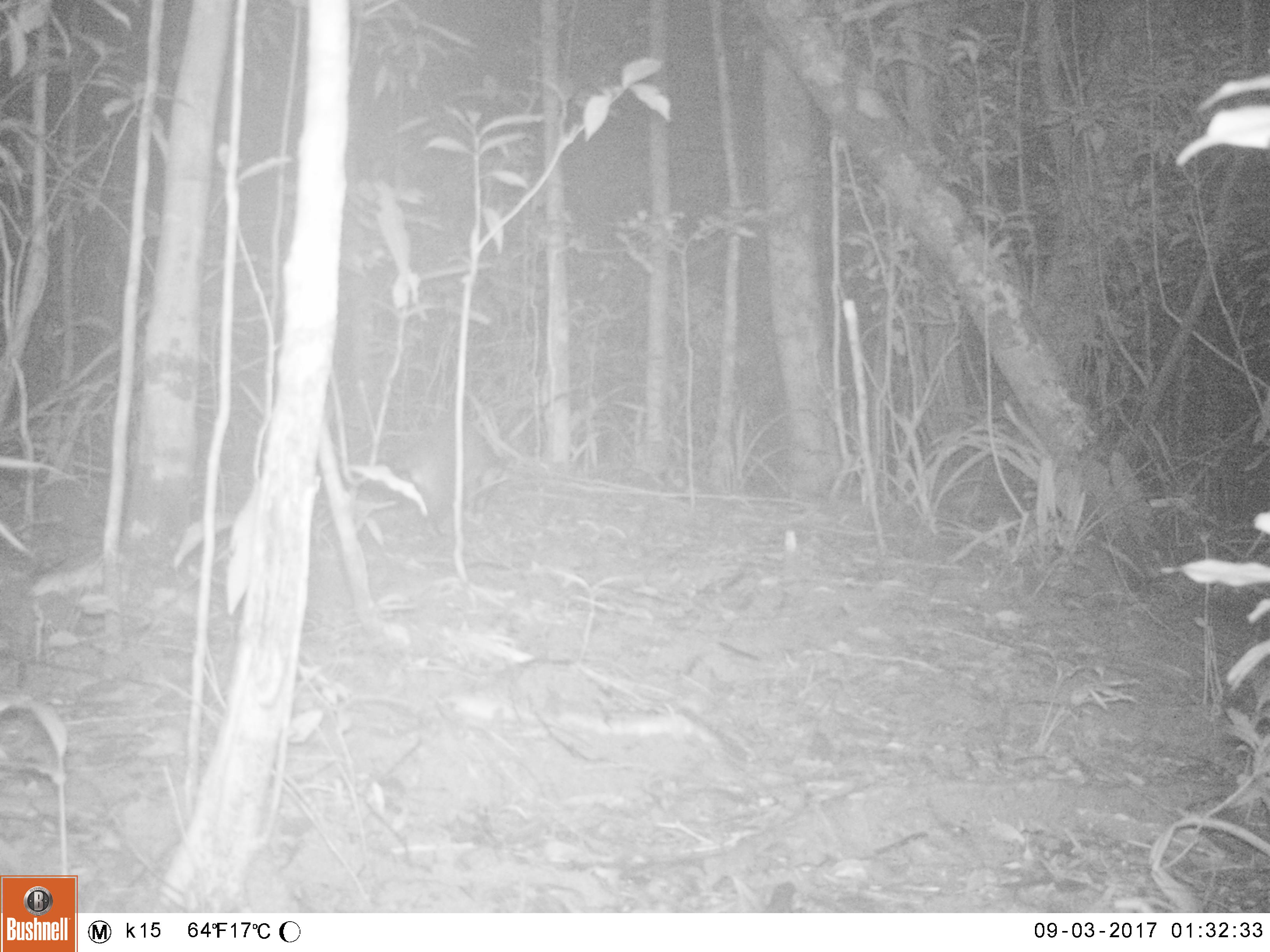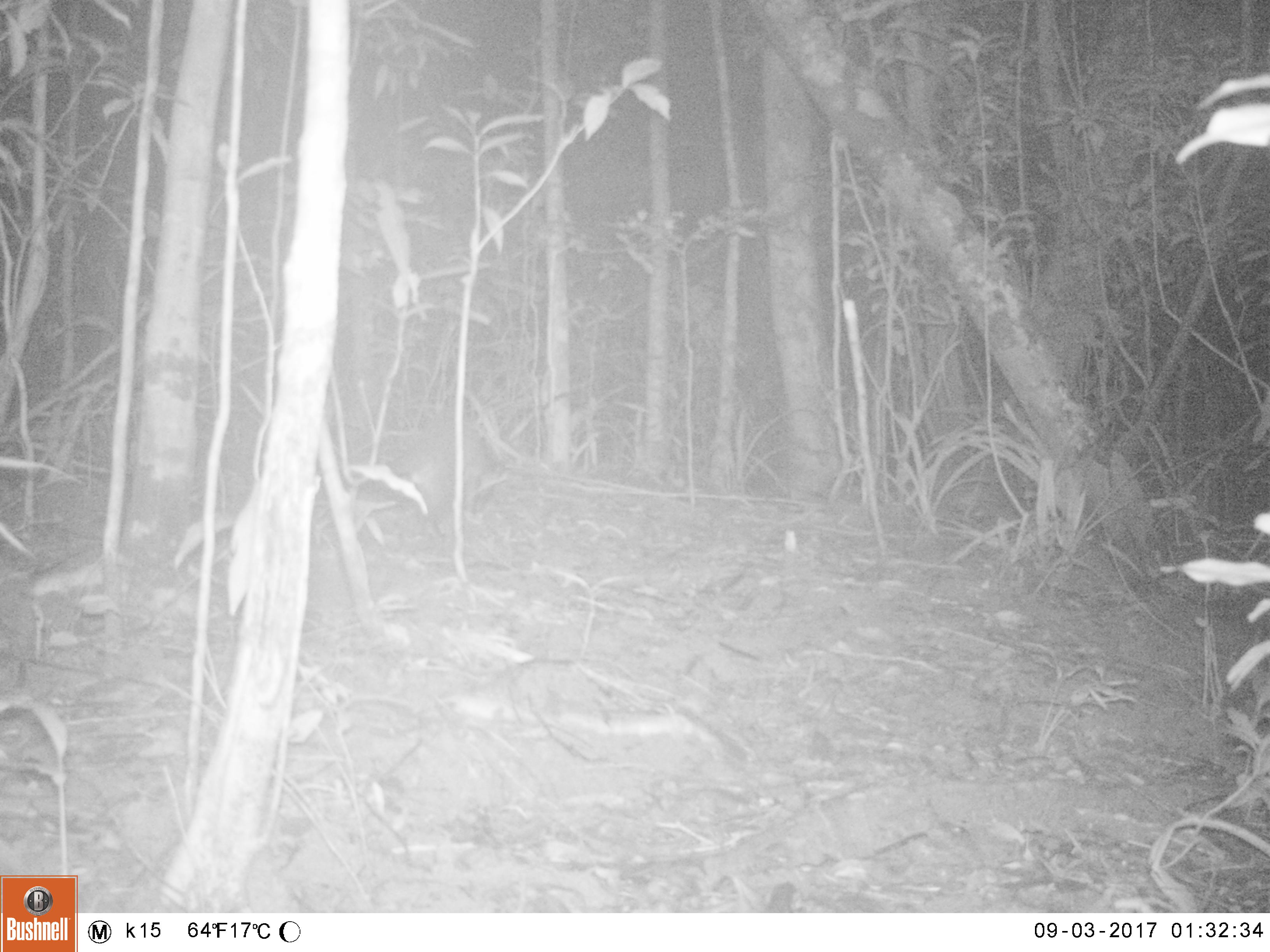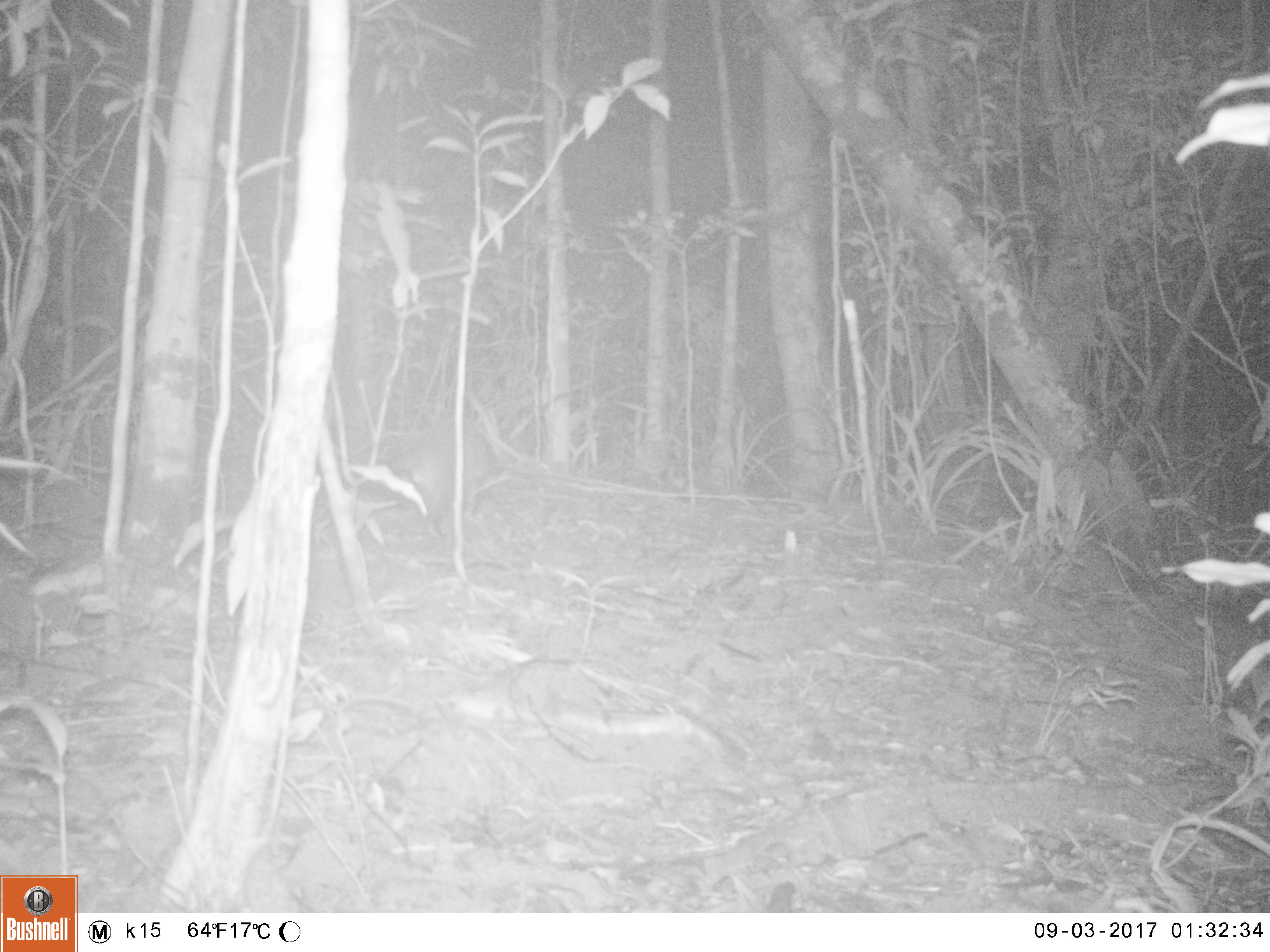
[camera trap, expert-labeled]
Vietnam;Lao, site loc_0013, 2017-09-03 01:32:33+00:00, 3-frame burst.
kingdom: Animalia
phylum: Chordata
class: Mammalia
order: Carnivora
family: Viverridae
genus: Paguma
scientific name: Paguma larvata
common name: masked palm civet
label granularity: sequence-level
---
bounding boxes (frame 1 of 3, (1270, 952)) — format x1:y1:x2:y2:
masked palm civet: 390:410:503:522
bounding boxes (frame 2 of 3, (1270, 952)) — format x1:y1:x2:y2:
masked palm civet: 390:410:503:522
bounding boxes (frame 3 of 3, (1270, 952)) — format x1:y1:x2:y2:
masked palm civet: 390:410:503:522